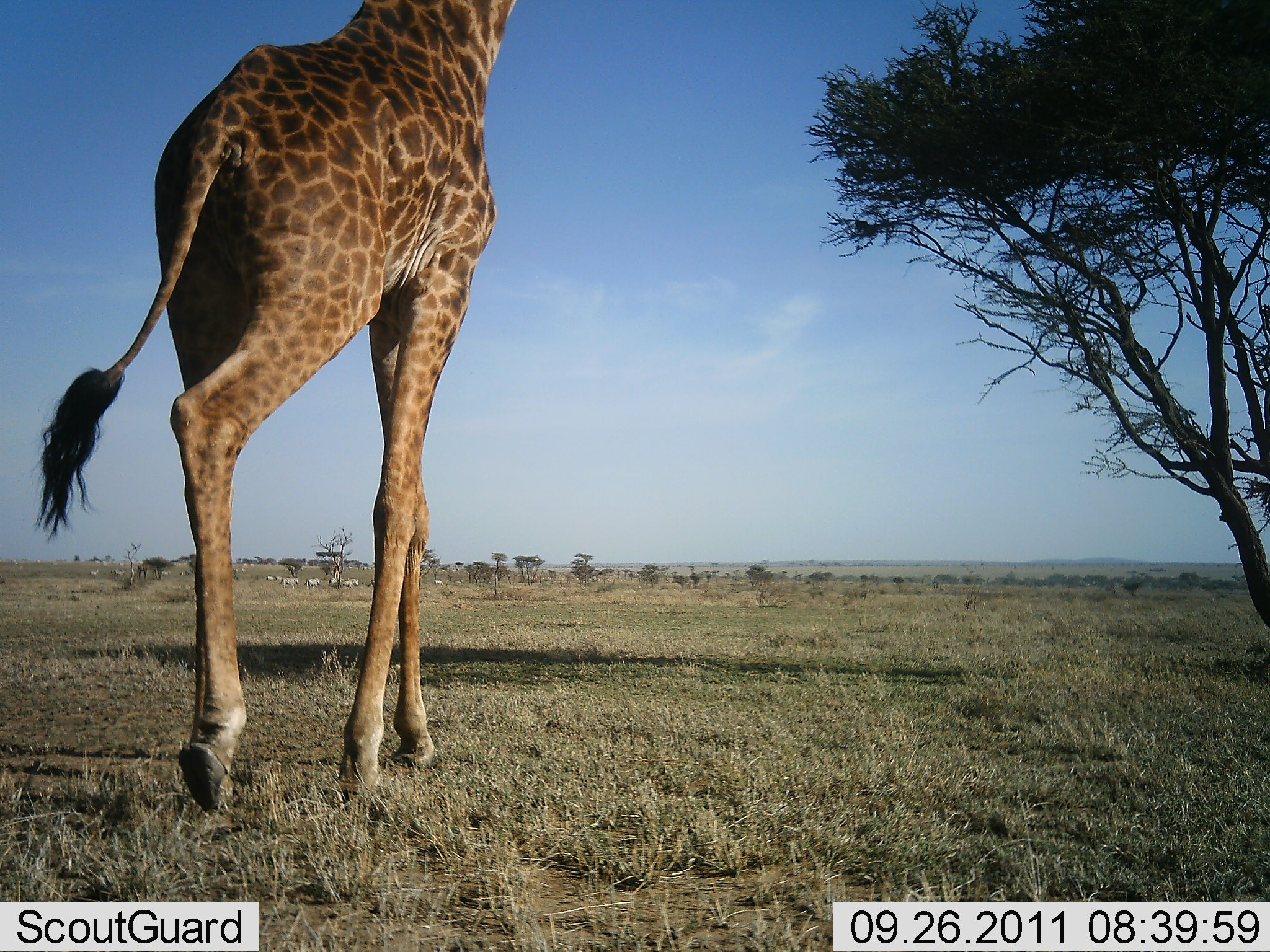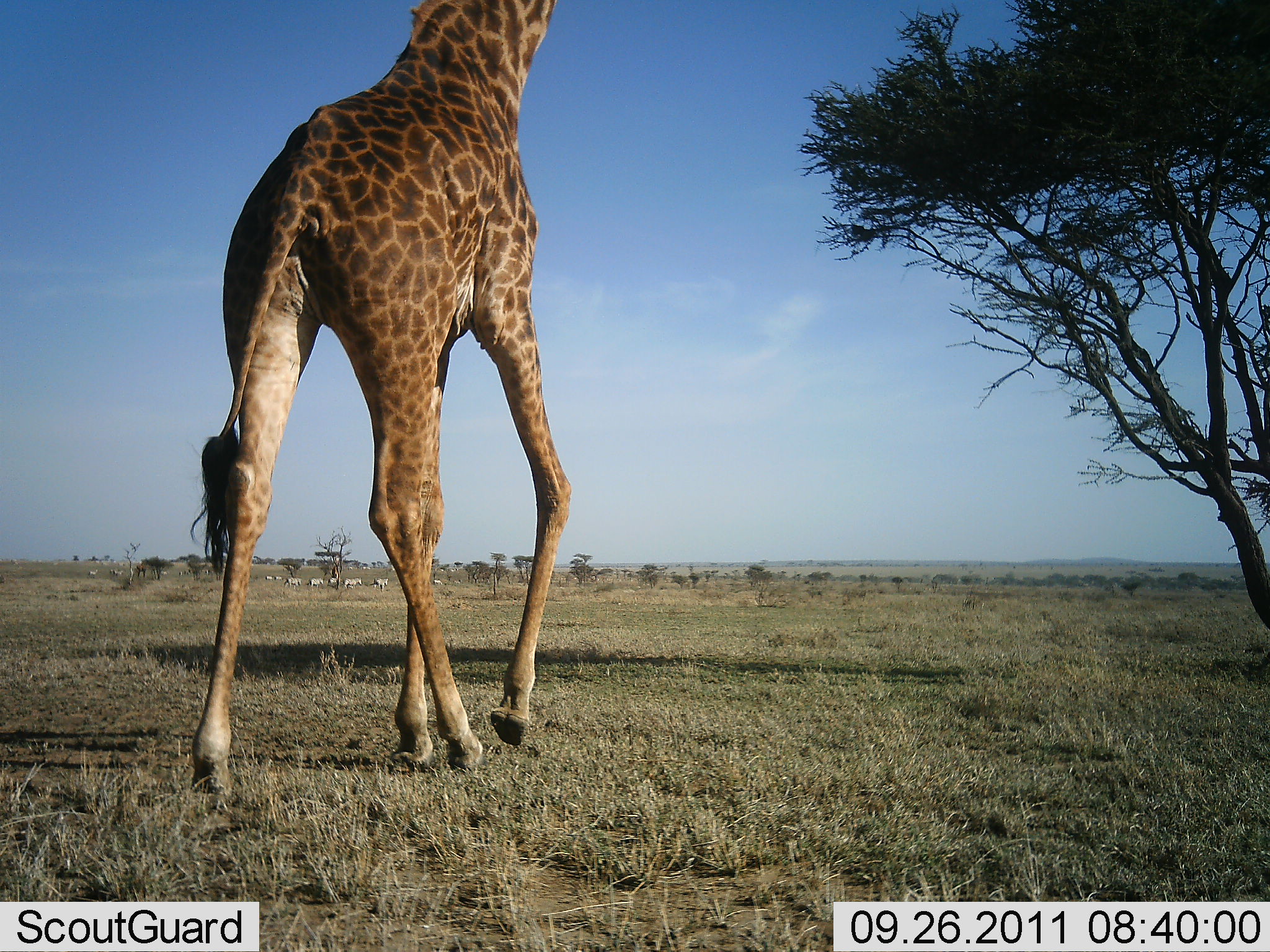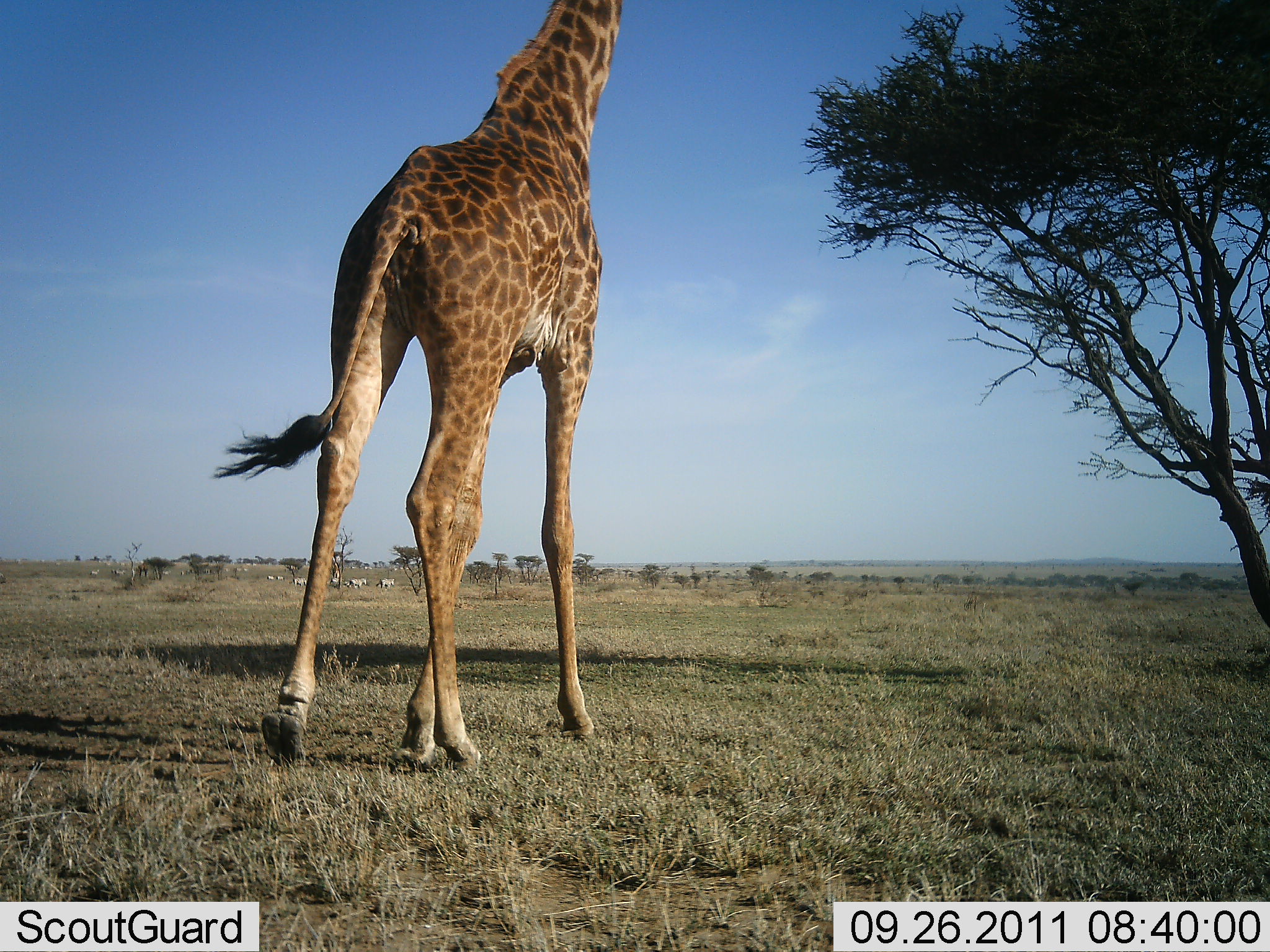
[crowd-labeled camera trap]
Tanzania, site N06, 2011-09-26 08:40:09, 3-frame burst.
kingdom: Animalia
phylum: Chordata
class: Mammalia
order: Artiodactyla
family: Giraffidae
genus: Giraffa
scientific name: Giraffa camelopardalis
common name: giraffe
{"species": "giraffe (Giraffa camelopardalis)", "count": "1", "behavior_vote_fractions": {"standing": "15%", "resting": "0%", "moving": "85%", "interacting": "0%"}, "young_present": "0%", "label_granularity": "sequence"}